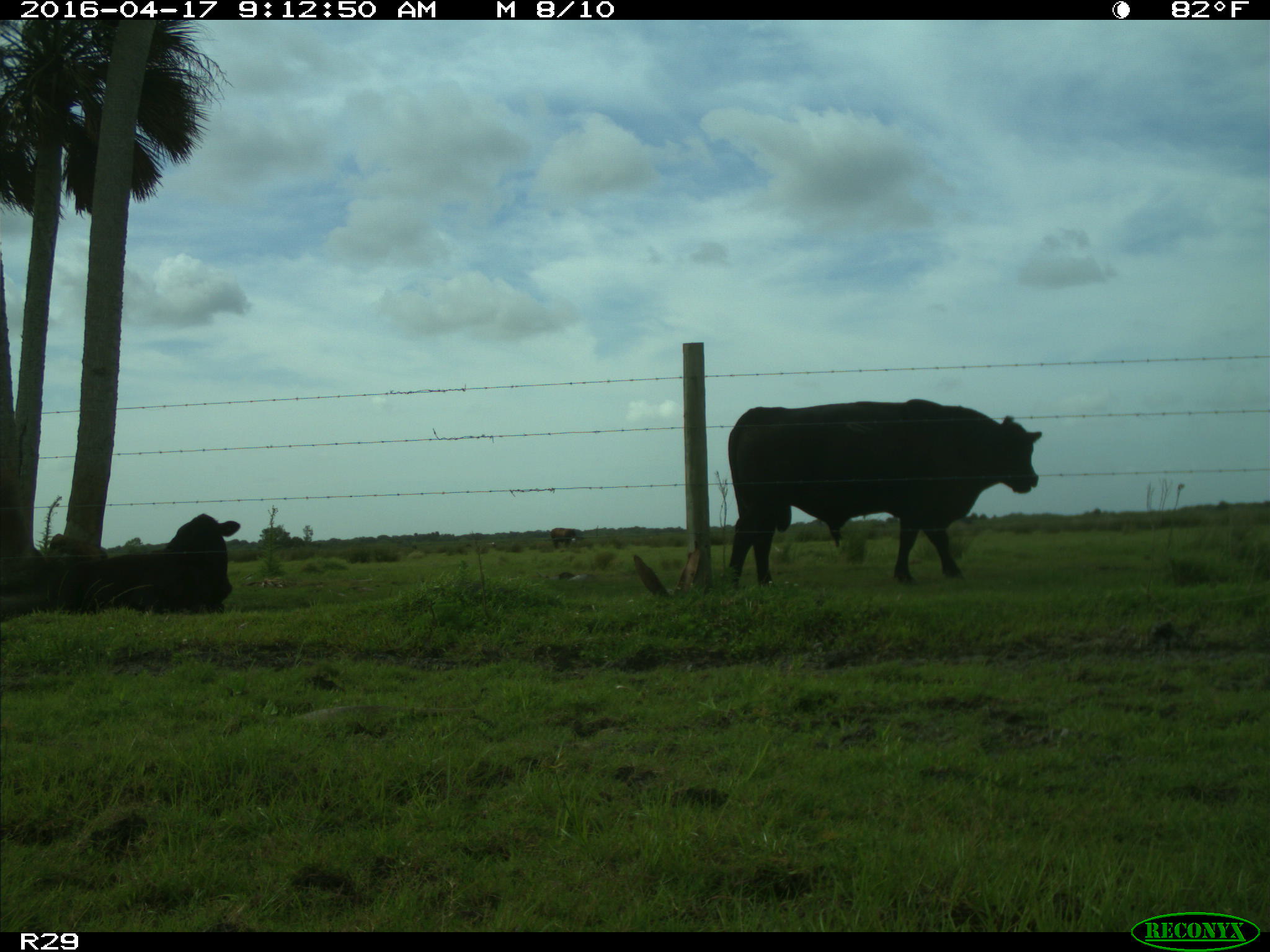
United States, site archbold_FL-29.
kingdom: Animalia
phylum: Chordata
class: Mammalia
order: Artiodactyla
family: Bovidae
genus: Bos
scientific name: Bos taurus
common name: domestic cow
Bos taurus (domestic cow).